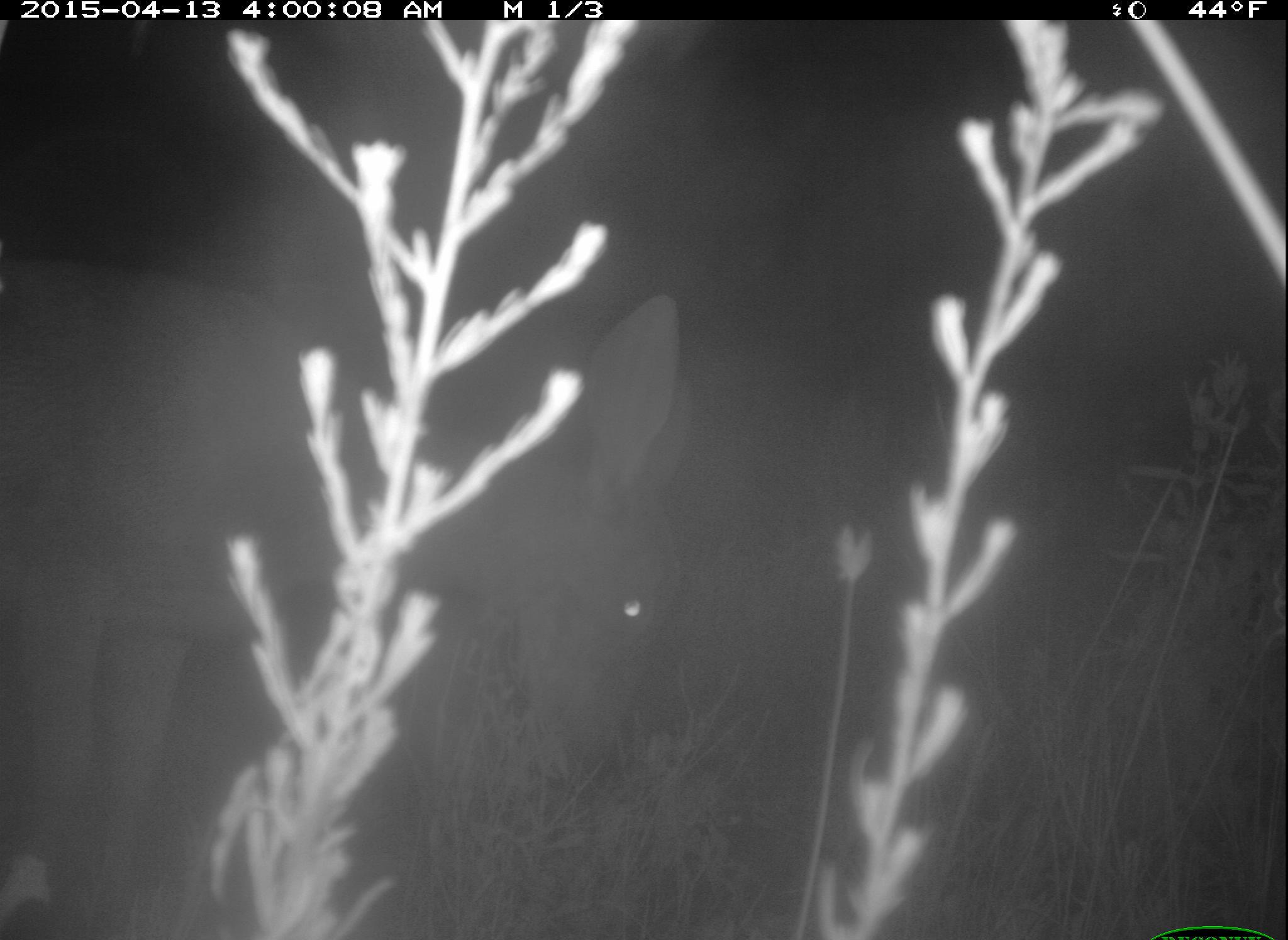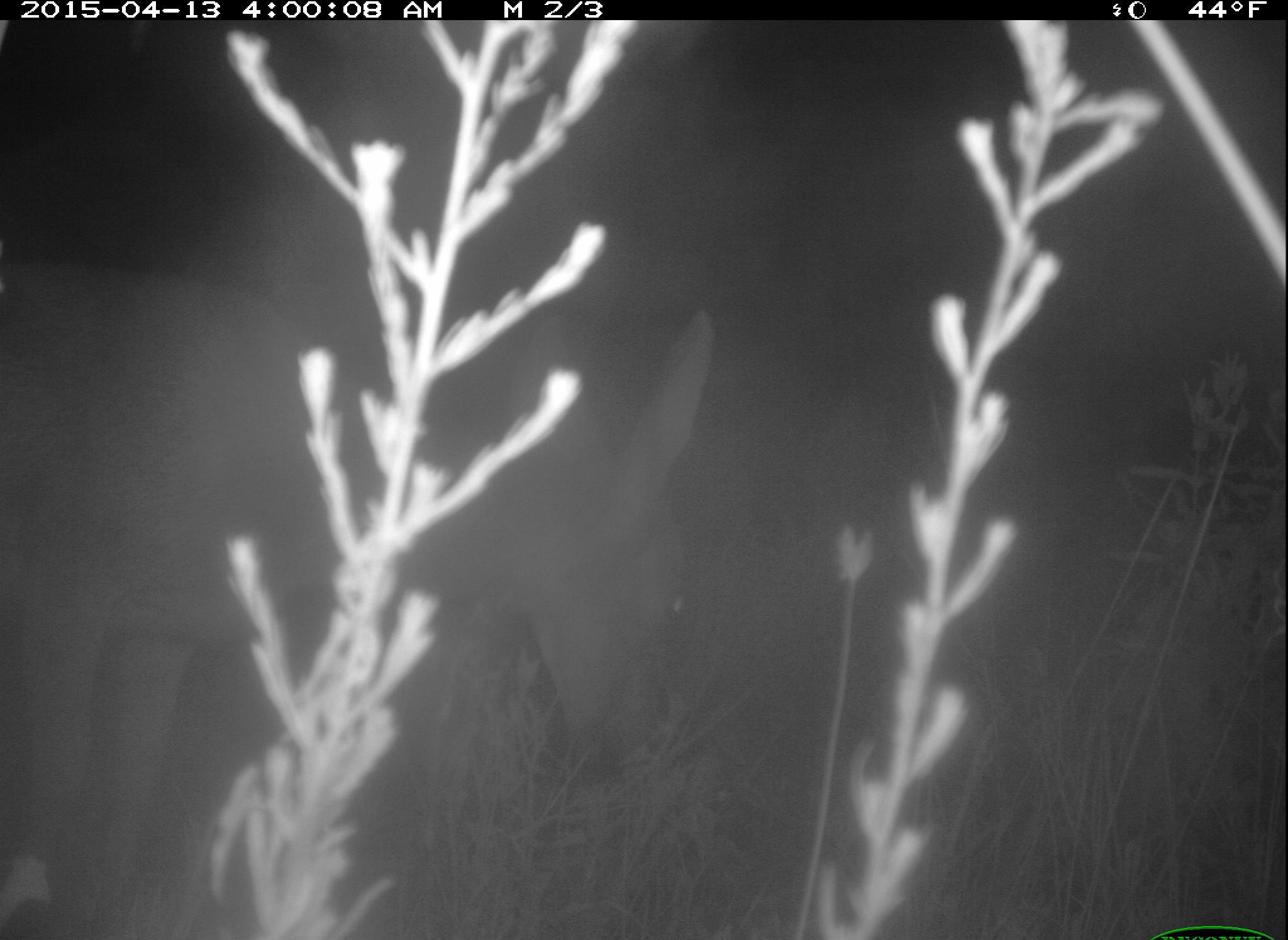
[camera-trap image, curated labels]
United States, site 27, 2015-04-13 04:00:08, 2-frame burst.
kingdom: Animalia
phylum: Chordata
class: Mammalia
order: Artiodactyla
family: Cervidae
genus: Odocoileus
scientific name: Odocoileus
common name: deer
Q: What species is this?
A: Deer (Odocoileus).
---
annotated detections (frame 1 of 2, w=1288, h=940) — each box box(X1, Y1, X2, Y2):
deer: box(0, 265, 680, 919)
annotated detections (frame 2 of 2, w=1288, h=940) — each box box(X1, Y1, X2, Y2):
deer: box(0, 255, 716, 918)